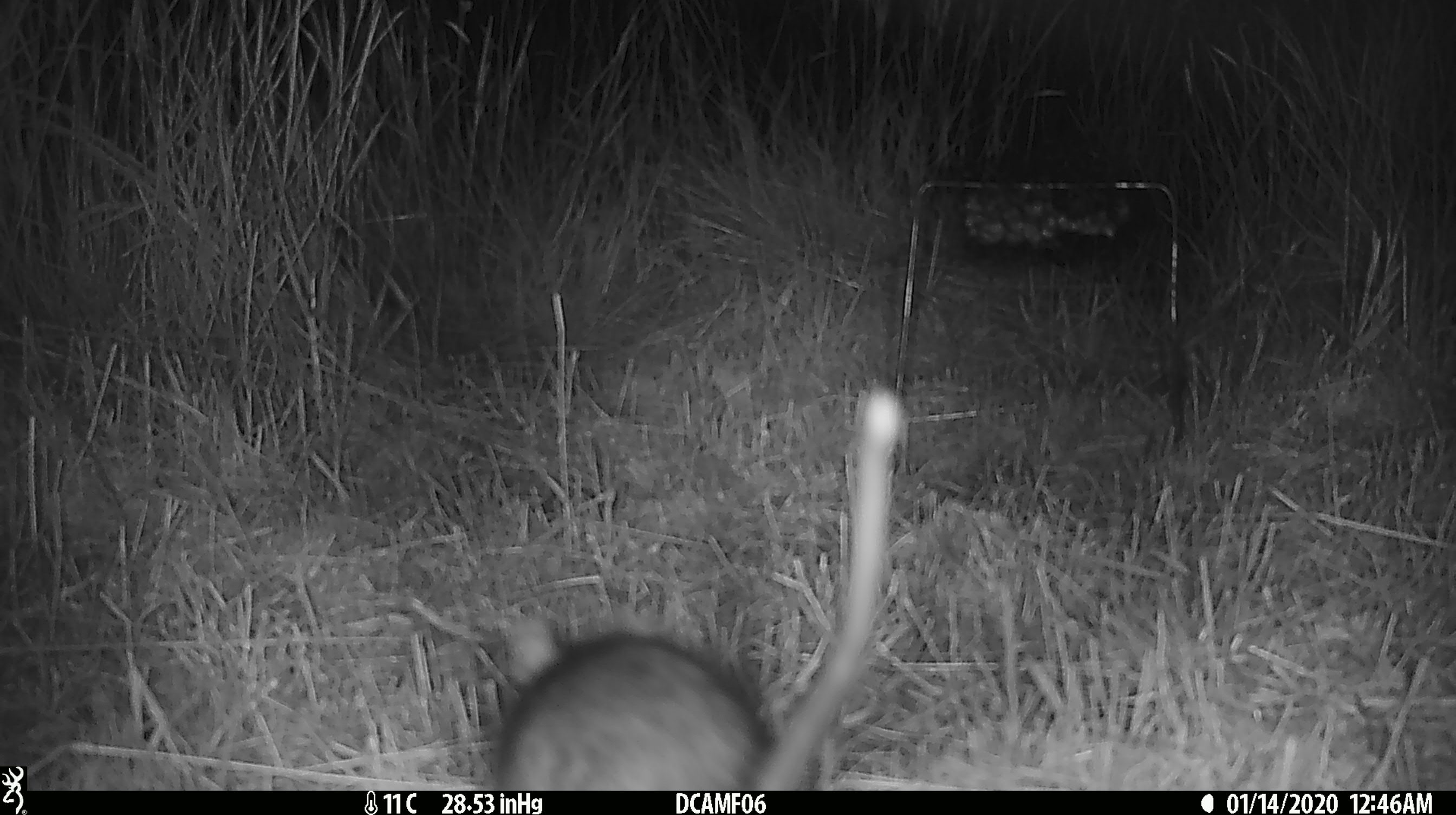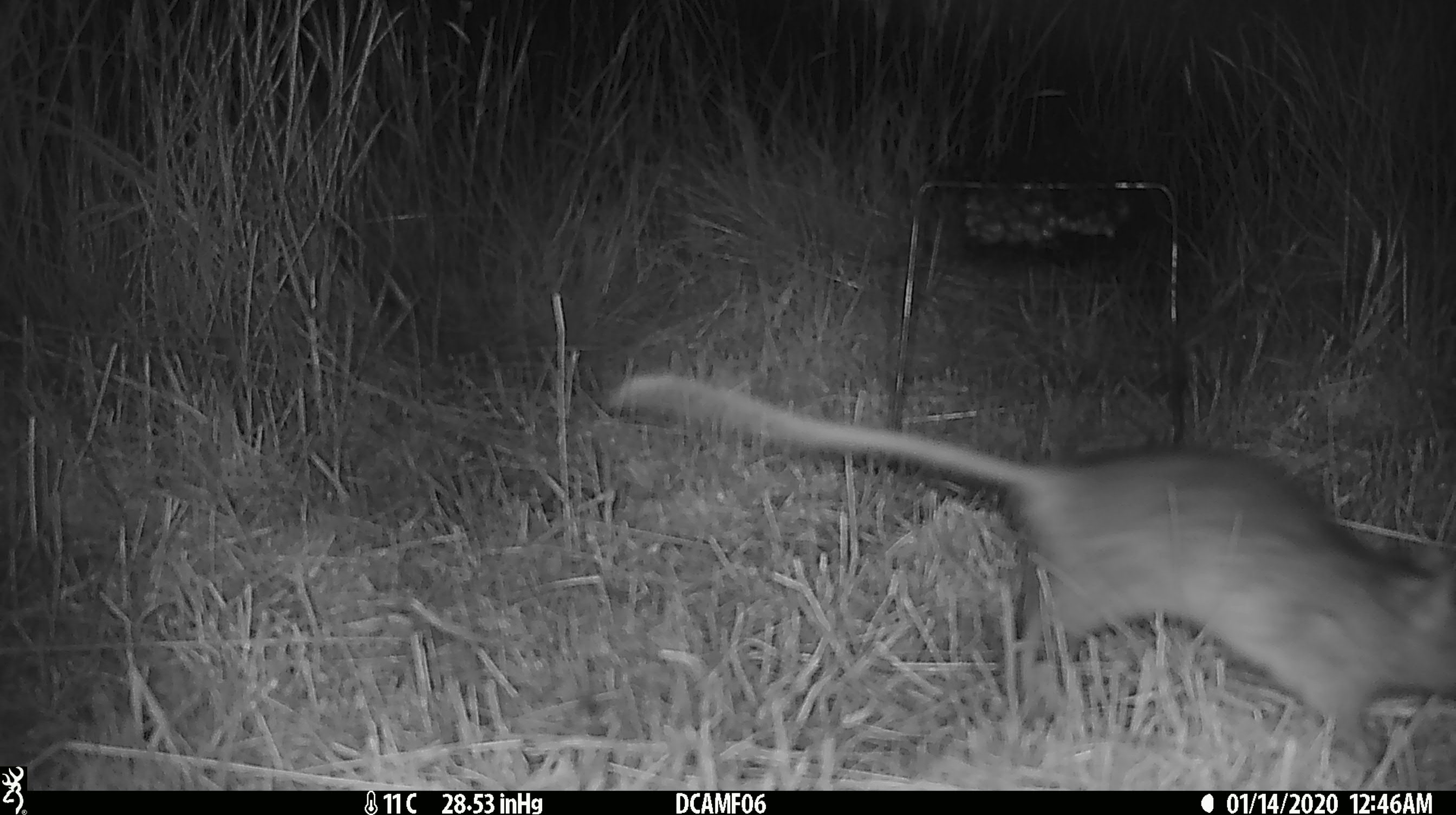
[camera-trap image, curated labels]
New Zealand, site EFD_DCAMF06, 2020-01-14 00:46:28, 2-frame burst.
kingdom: Animalia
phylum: Chordata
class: Mammalia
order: Rodentia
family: Muridae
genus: Rattus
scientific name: Rattus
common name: rat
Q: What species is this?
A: Rat (Rattus).